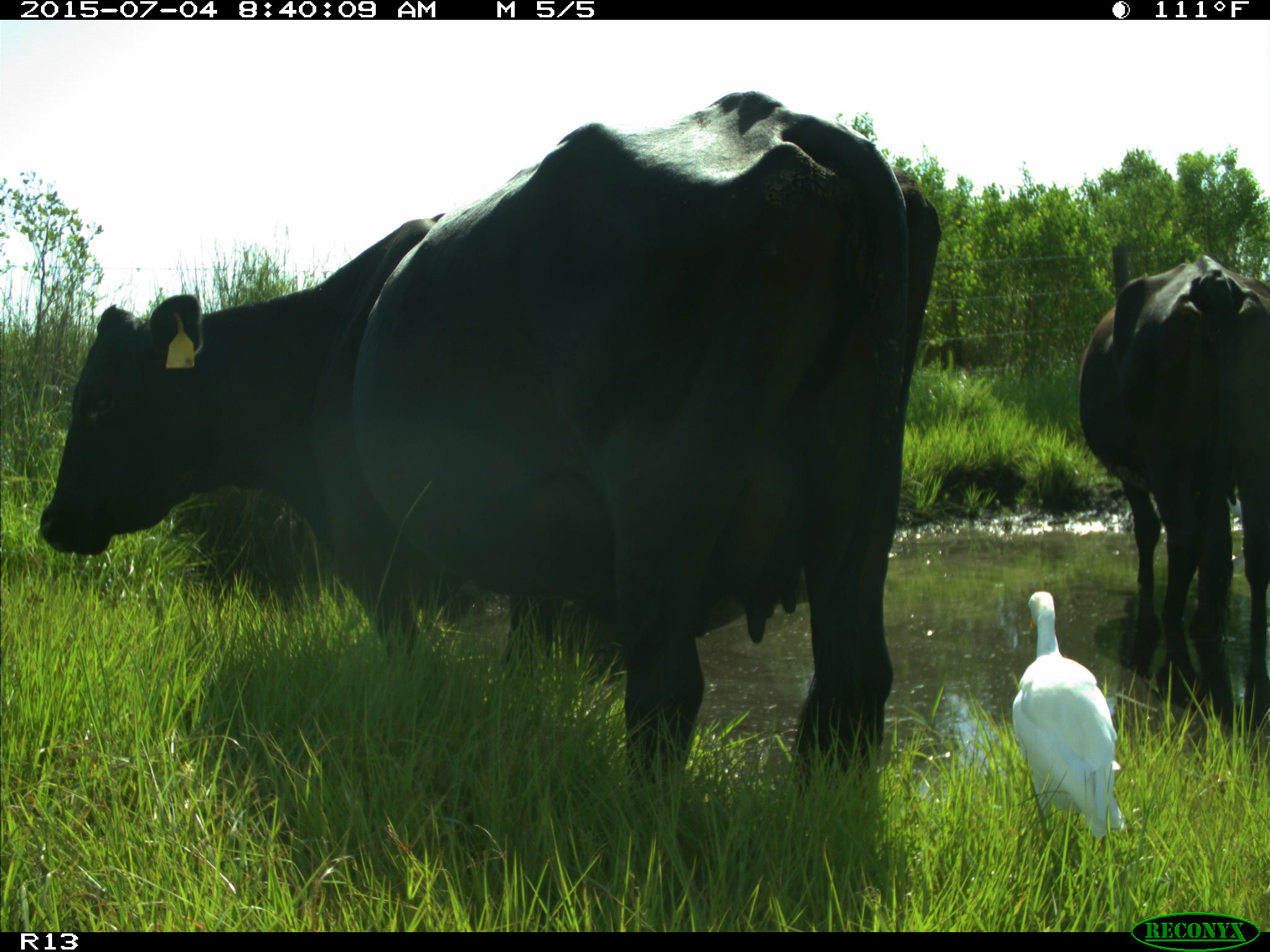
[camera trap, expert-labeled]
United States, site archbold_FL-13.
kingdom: Animalia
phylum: Chordata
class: Mammalia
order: Artiodactyla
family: Bovidae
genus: Bos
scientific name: Bos taurus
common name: domestic cow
Bos taurus (domestic cow).